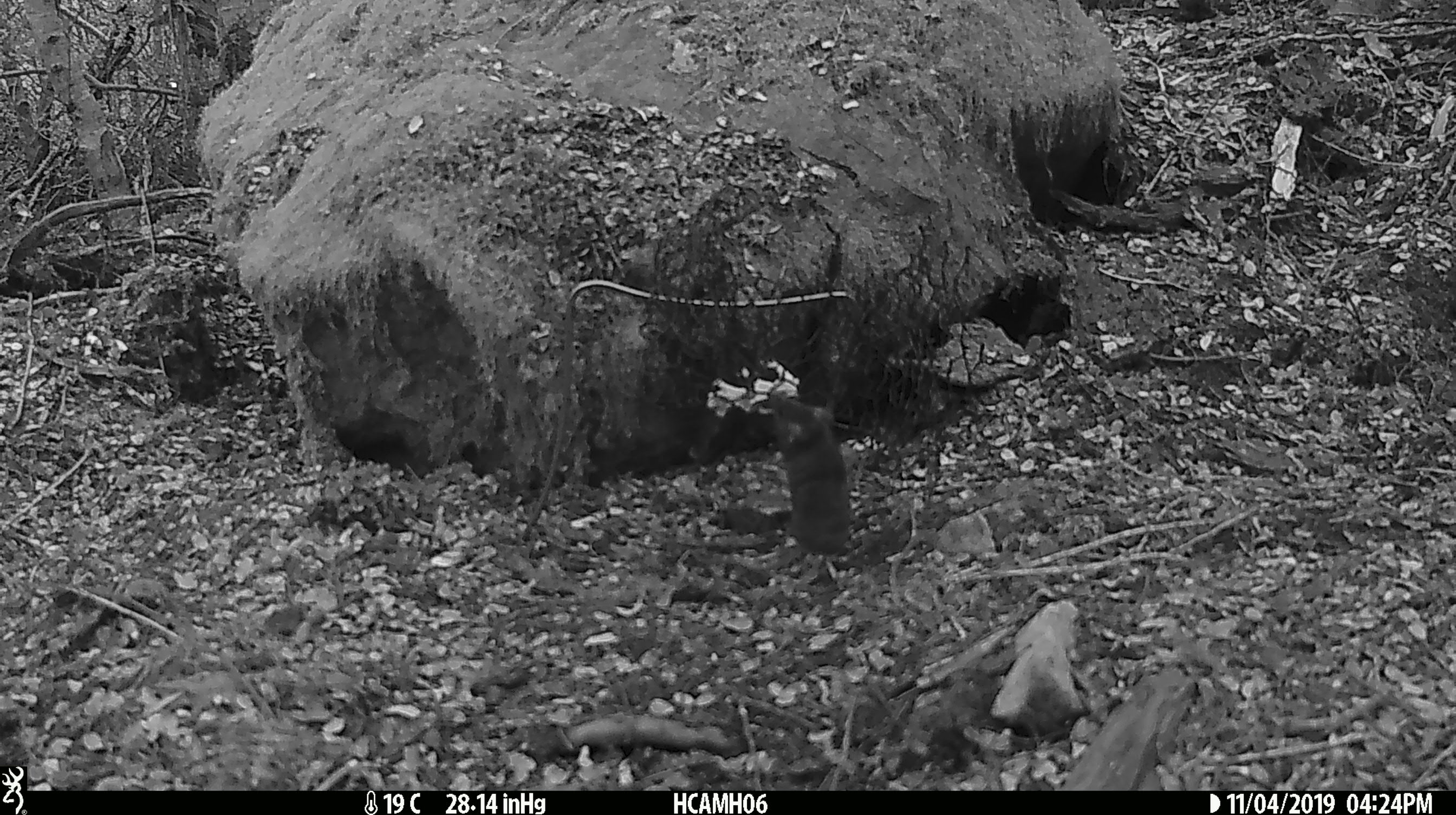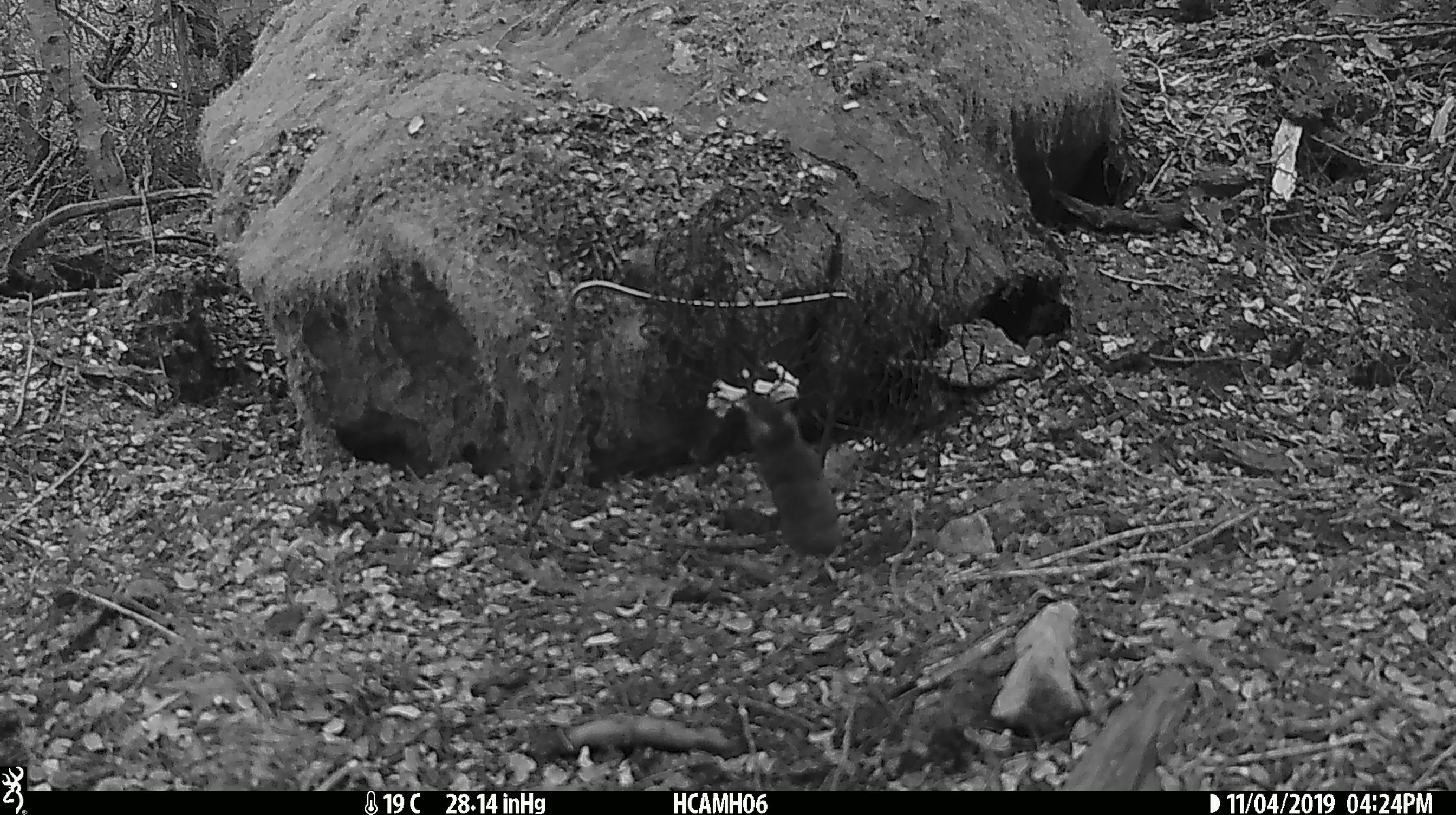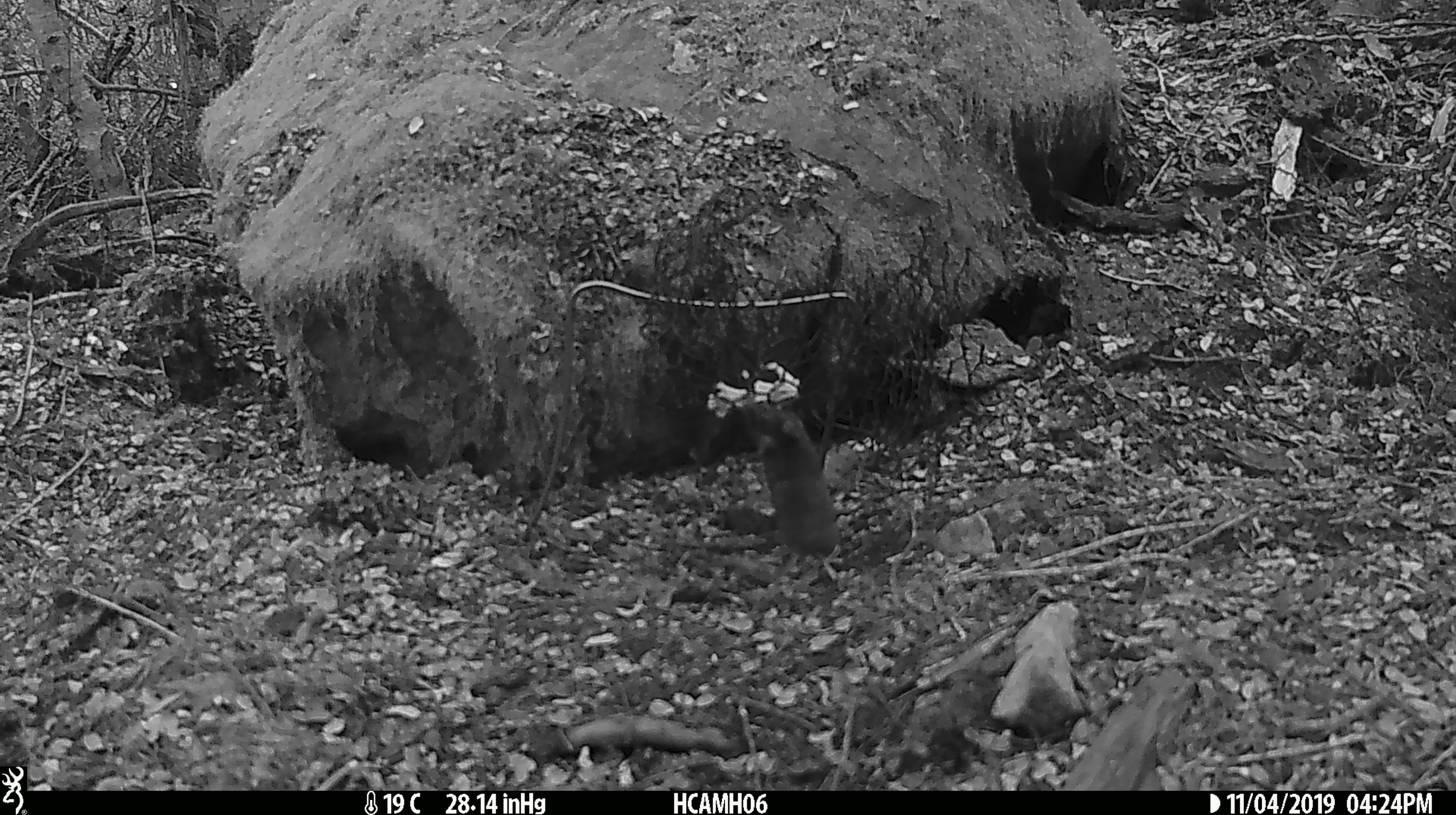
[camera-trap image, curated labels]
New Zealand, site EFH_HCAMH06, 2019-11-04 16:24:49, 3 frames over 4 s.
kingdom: Animalia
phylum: Chordata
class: Mammalia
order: Rodentia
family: Muridae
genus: Mus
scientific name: Mus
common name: mouse